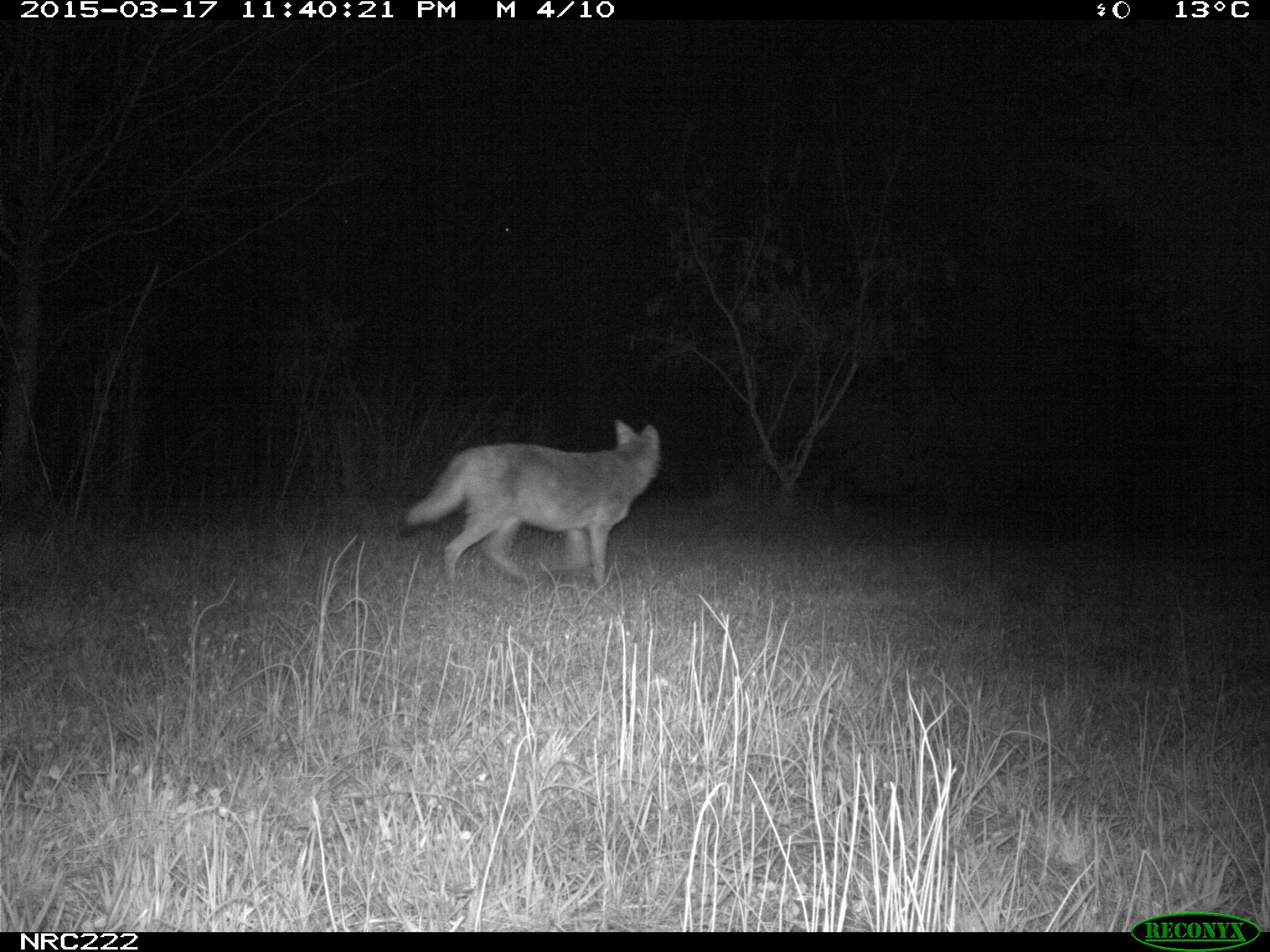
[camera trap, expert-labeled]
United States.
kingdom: Animalia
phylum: Chordata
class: Mammalia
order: Carnivora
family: Canidae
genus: Canis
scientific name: Canis latrans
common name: coyote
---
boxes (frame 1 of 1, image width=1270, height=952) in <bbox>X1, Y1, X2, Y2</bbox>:
Coyote: <bbox>390, 408, 668, 608</bbox>